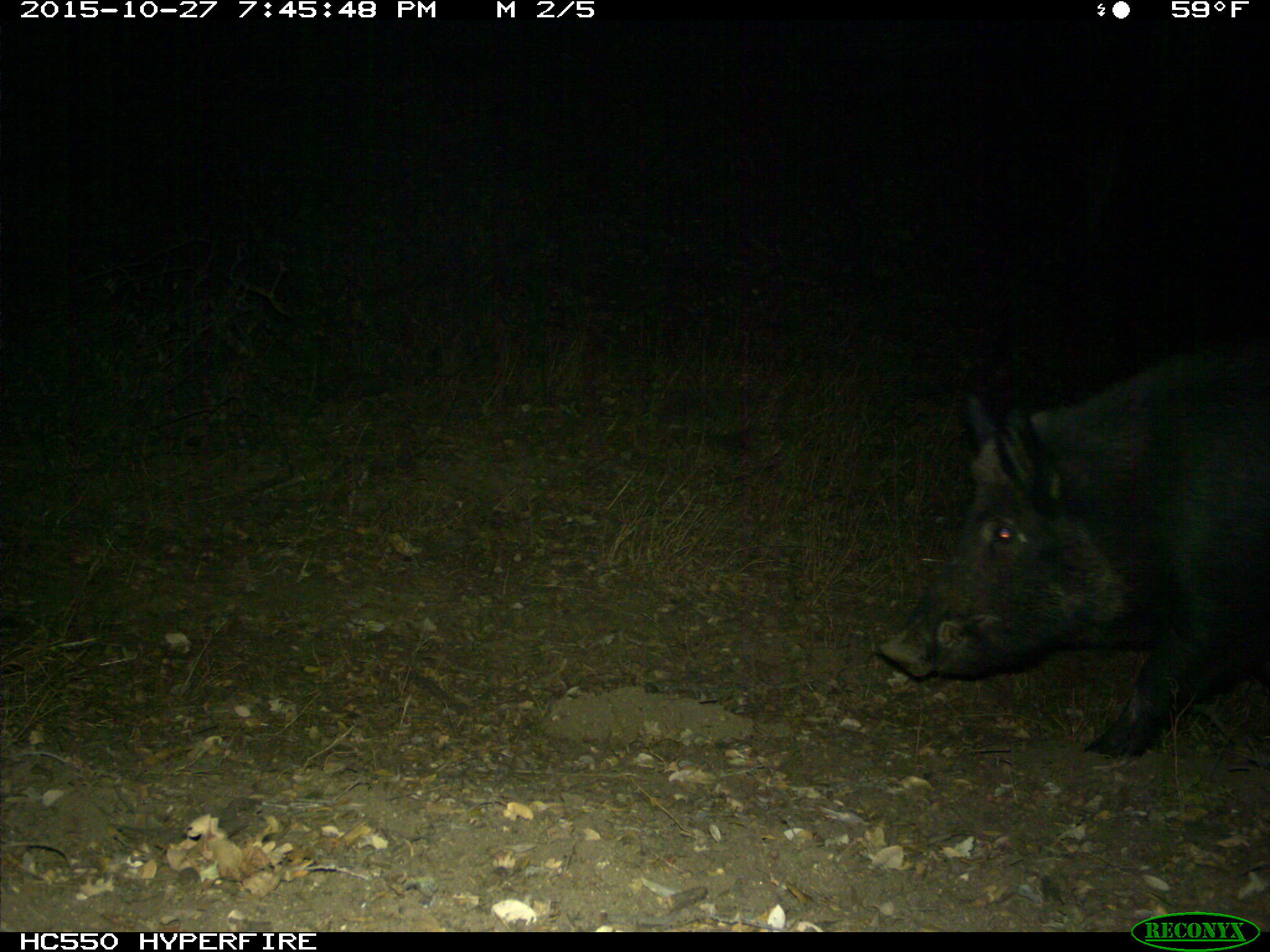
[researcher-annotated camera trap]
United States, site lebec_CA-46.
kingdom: Animalia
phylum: Chordata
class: Mammalia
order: Artiodactyla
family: Suidae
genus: Sus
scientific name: Sus scrofa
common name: wild boar